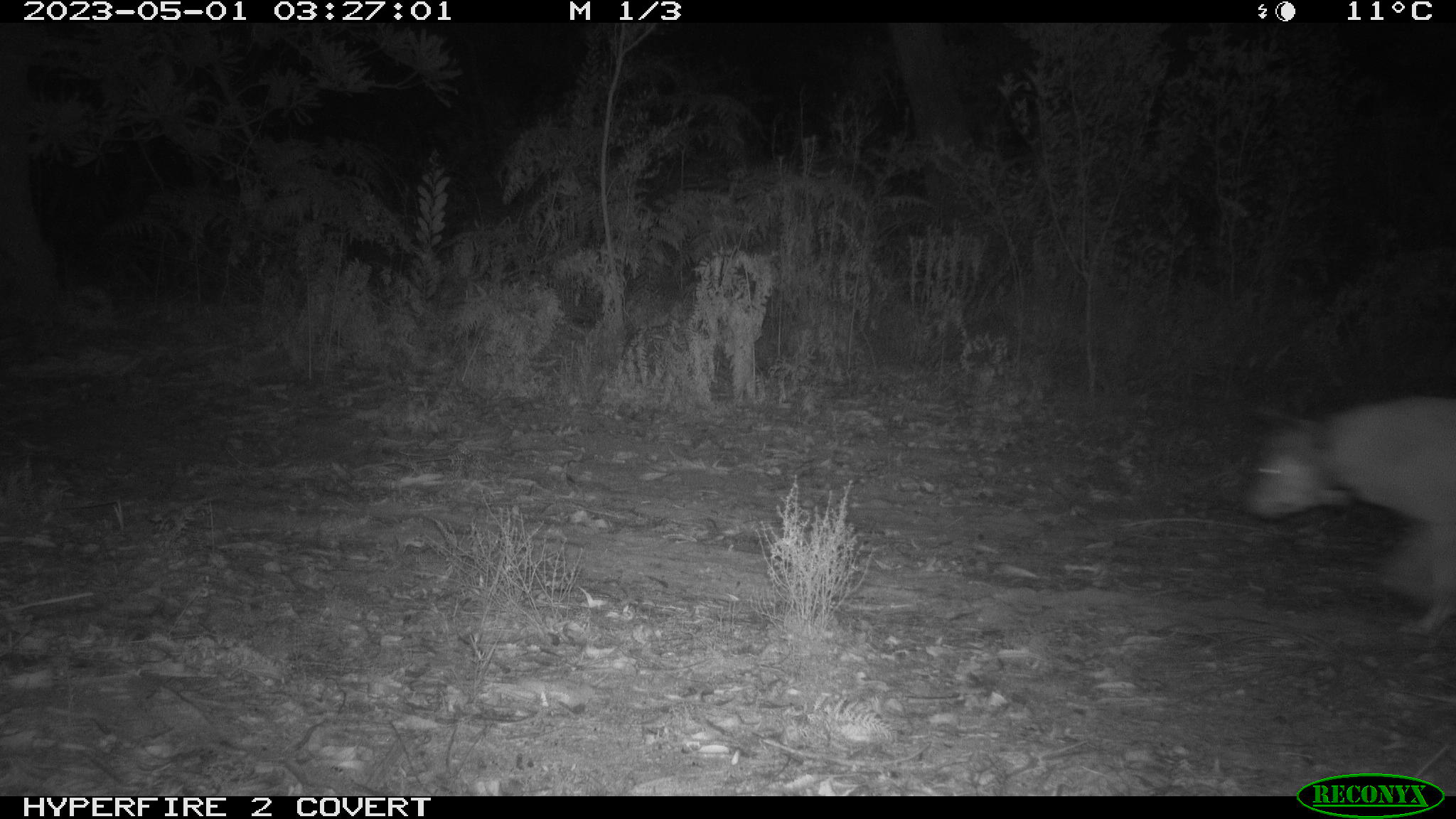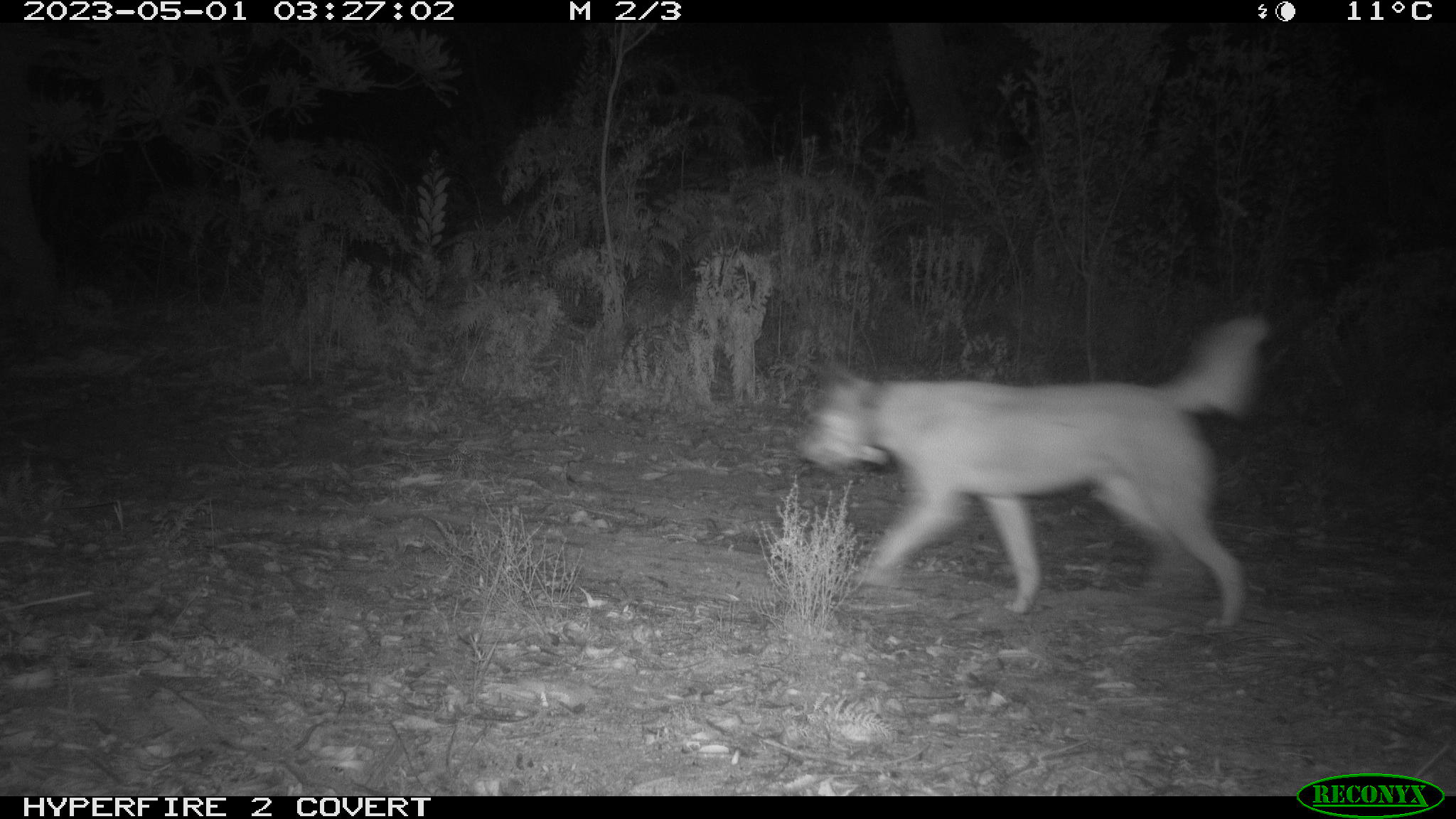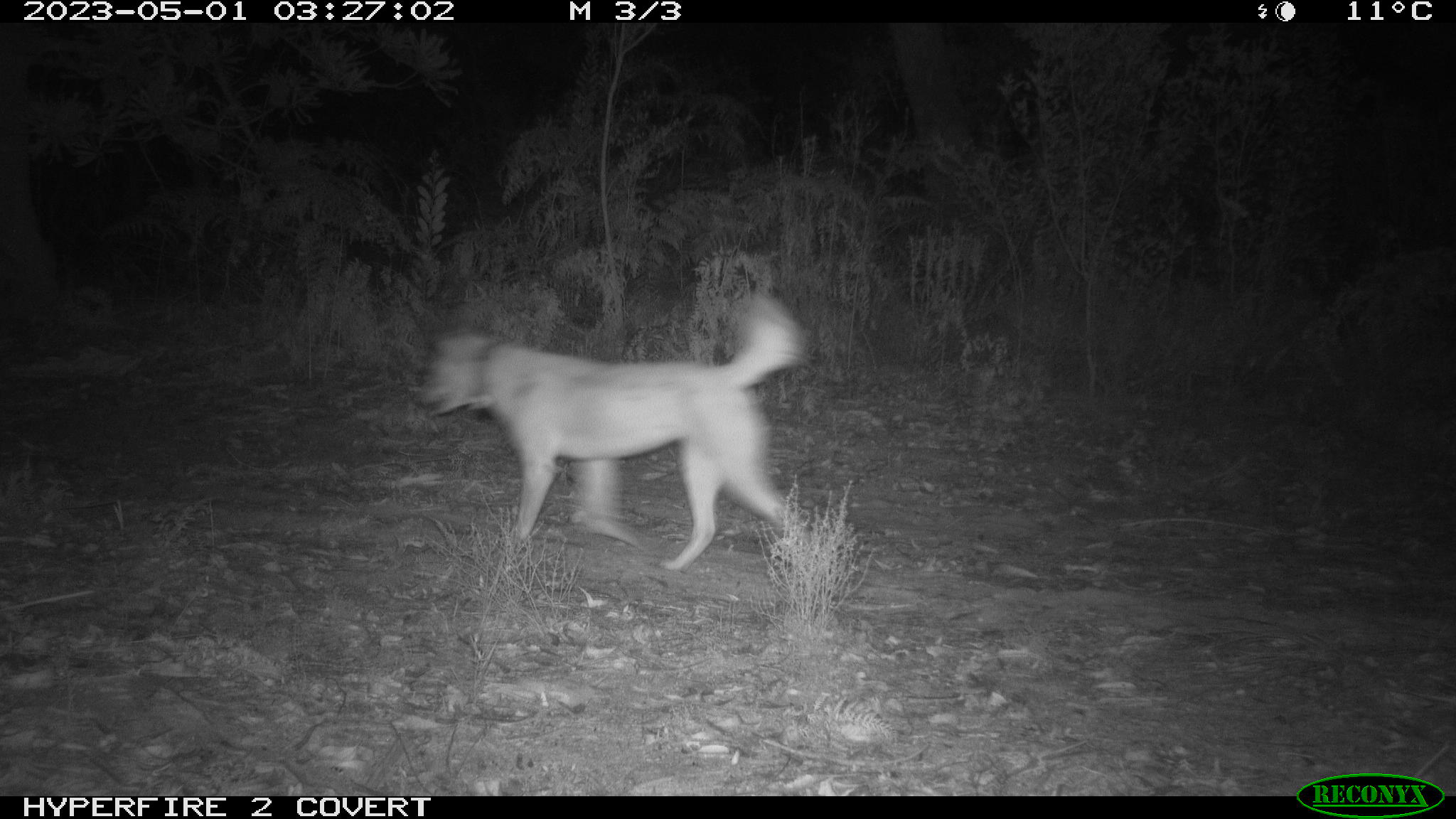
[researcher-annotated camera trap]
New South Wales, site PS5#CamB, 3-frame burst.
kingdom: Animalia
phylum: Chordata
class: Mammalia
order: Carnivora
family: Canidae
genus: Canis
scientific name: Canis familiaris dingo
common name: dingo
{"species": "dingo (Canis familiaris dingo)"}